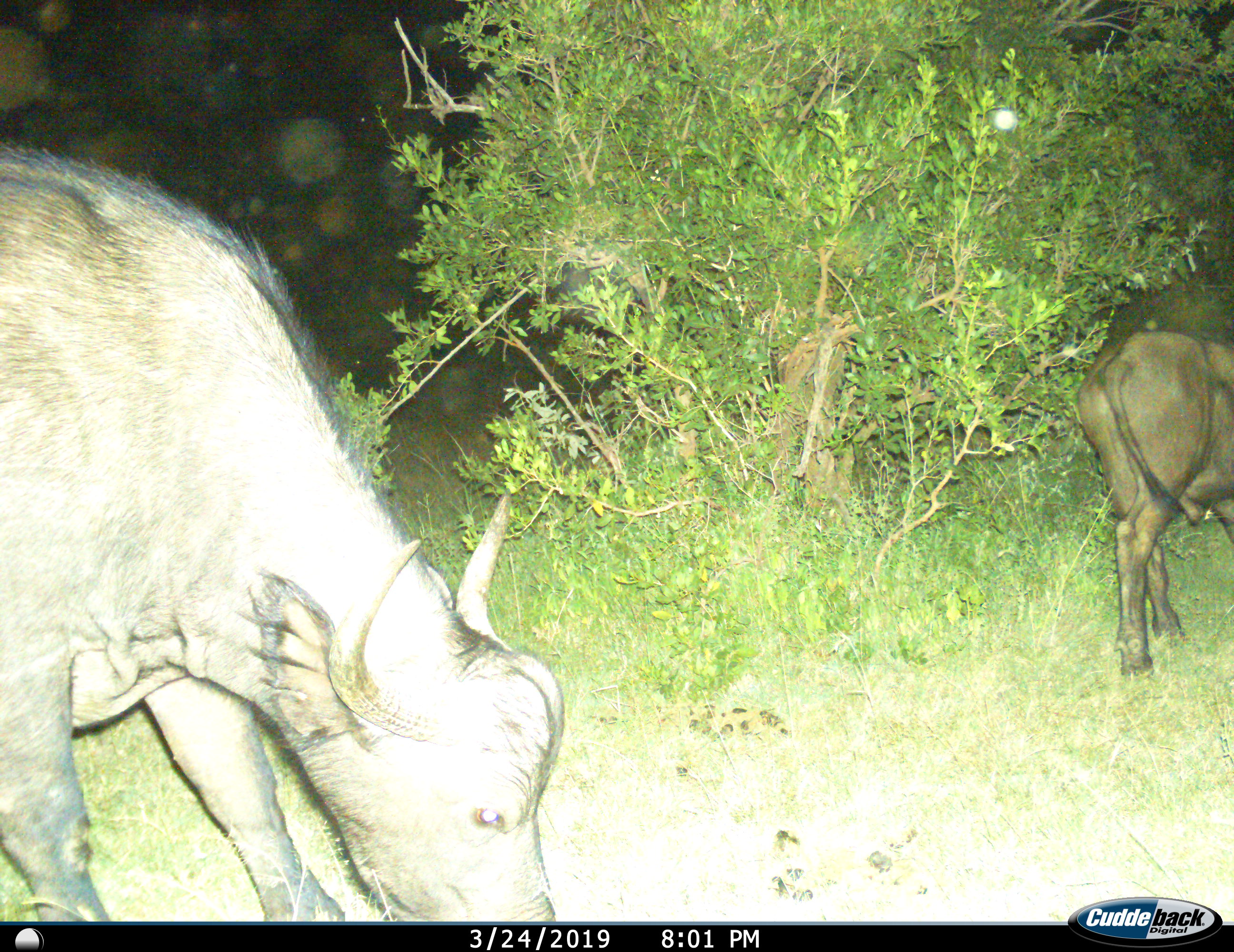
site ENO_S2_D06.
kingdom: Animalia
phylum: Chordata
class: Mammalia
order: Artiodactyla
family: Bovidae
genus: Syncerus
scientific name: Syncerus caffer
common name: african buffalo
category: buffalo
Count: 2.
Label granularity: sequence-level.